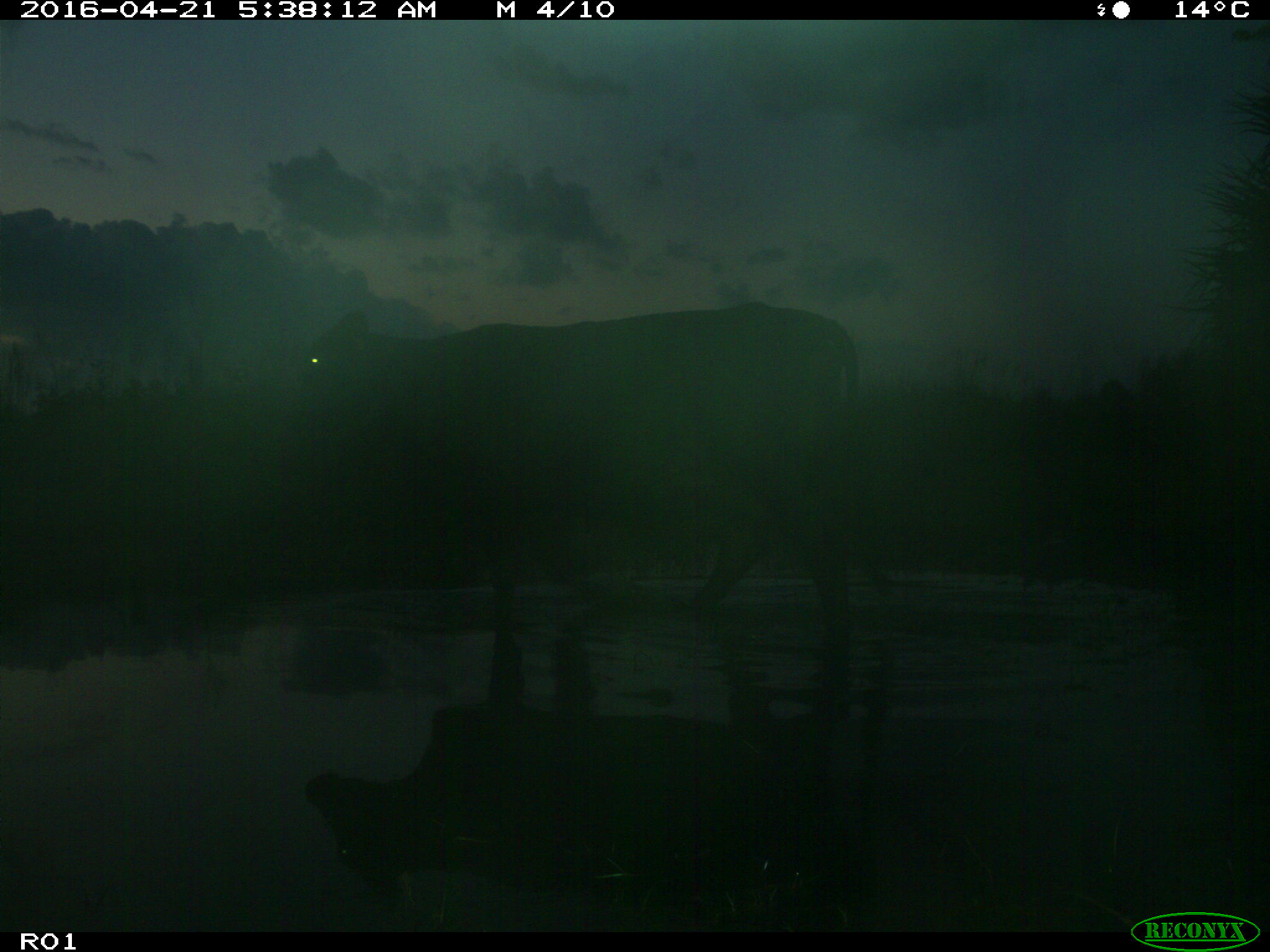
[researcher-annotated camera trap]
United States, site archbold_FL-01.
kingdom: Animalia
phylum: Chordata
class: Mammalia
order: Artiodactyla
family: Bovidae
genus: Bos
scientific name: Bos taurus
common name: domestic cow